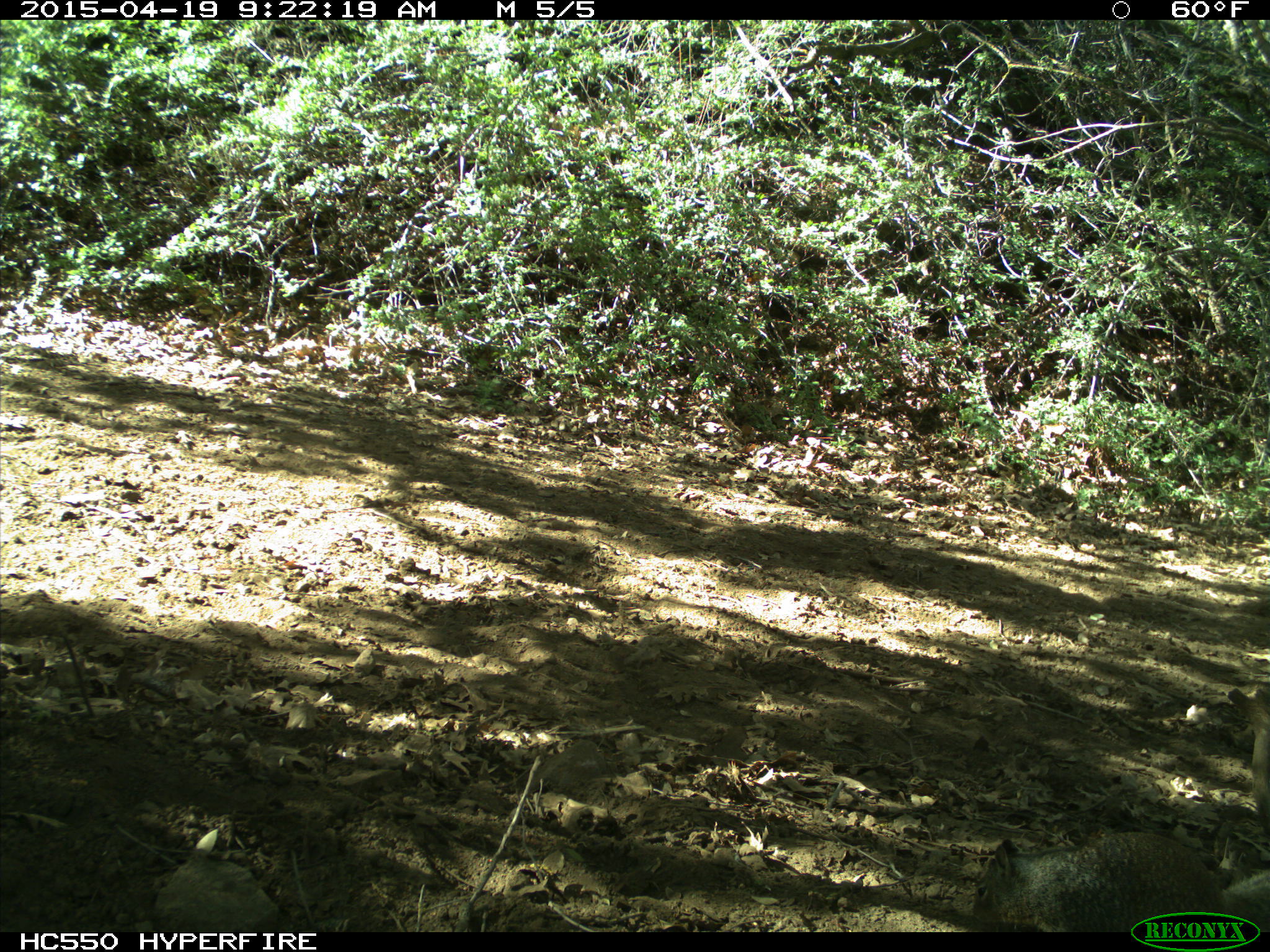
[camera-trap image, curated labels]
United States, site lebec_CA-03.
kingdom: Animalia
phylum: Chordata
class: Mammalia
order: Rodentia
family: Sciuridae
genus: Otospermophilus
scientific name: Otospermophilus beecheyi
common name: california ground squirrel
Otospermophilus beecheyi (california ground squirrel).